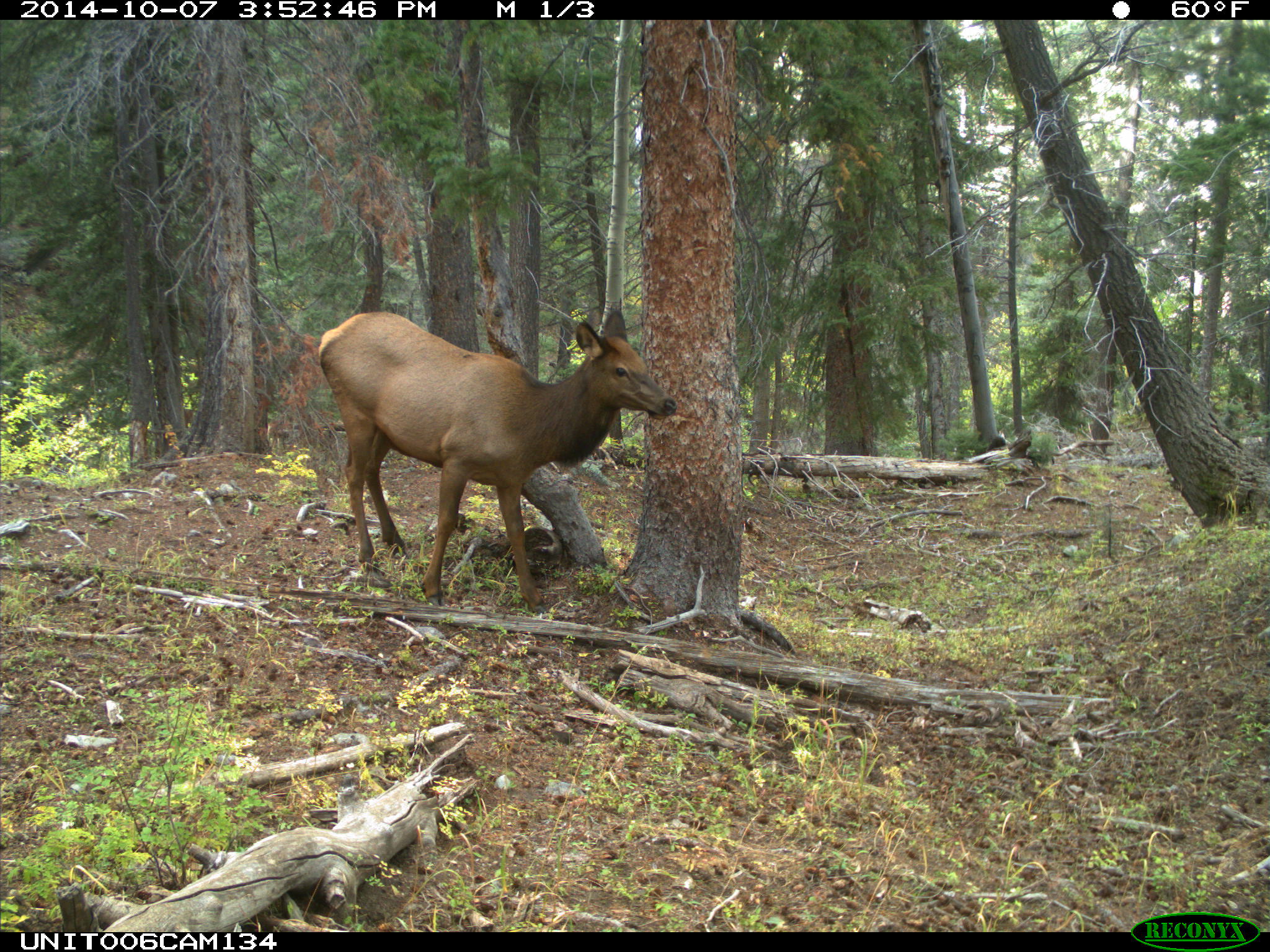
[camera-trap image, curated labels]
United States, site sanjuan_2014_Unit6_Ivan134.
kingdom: Animalia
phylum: Chordata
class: Mammalia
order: Artiodactyla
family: Cervidae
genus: Cervus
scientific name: Cervus elaphus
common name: red deer